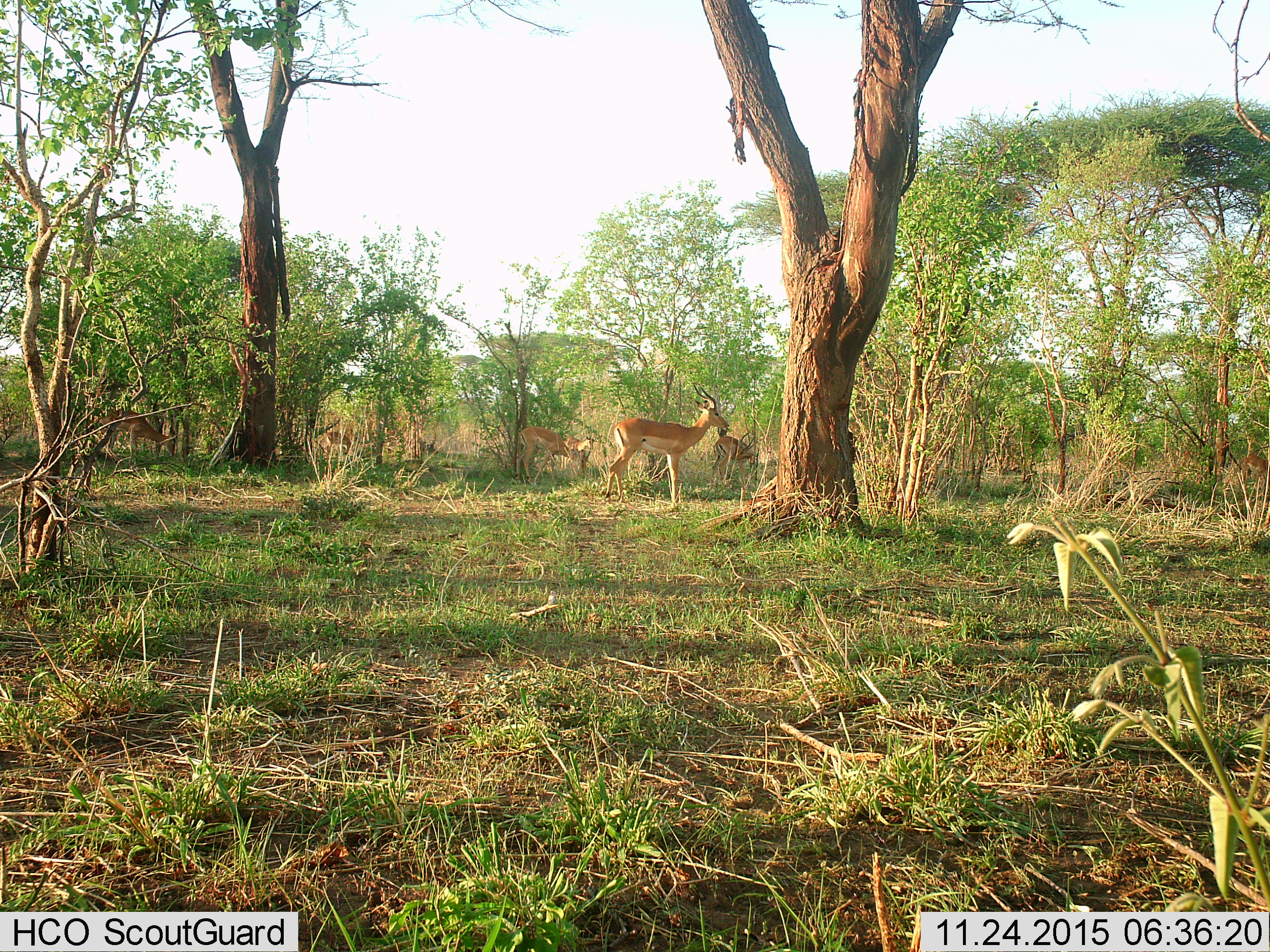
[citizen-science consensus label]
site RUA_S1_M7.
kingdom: Animalia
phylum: Chordata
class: Mammalia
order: Artiodactyla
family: Bovidae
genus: Aepyceros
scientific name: Aepyceros melampus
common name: impala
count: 6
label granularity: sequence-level